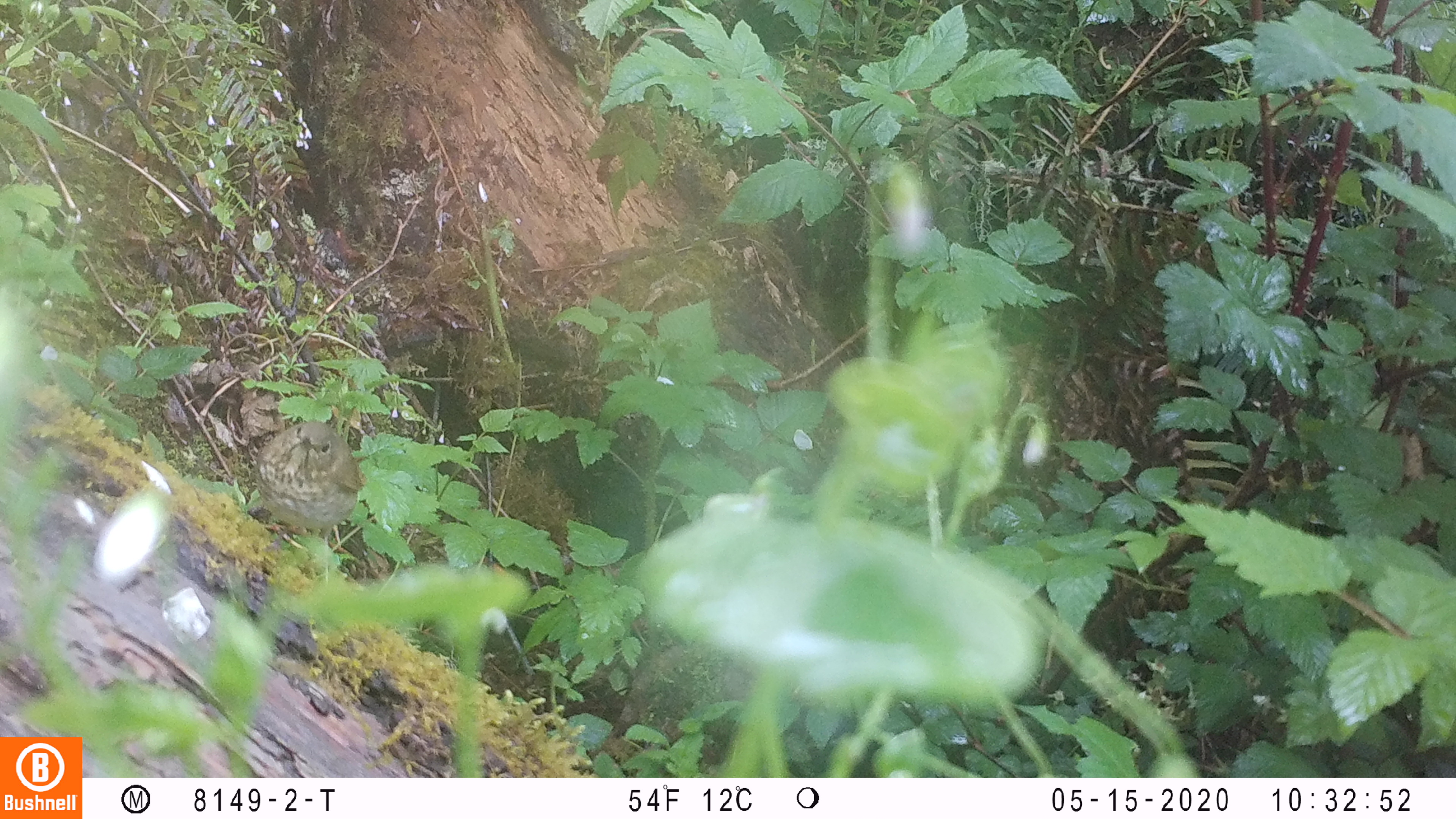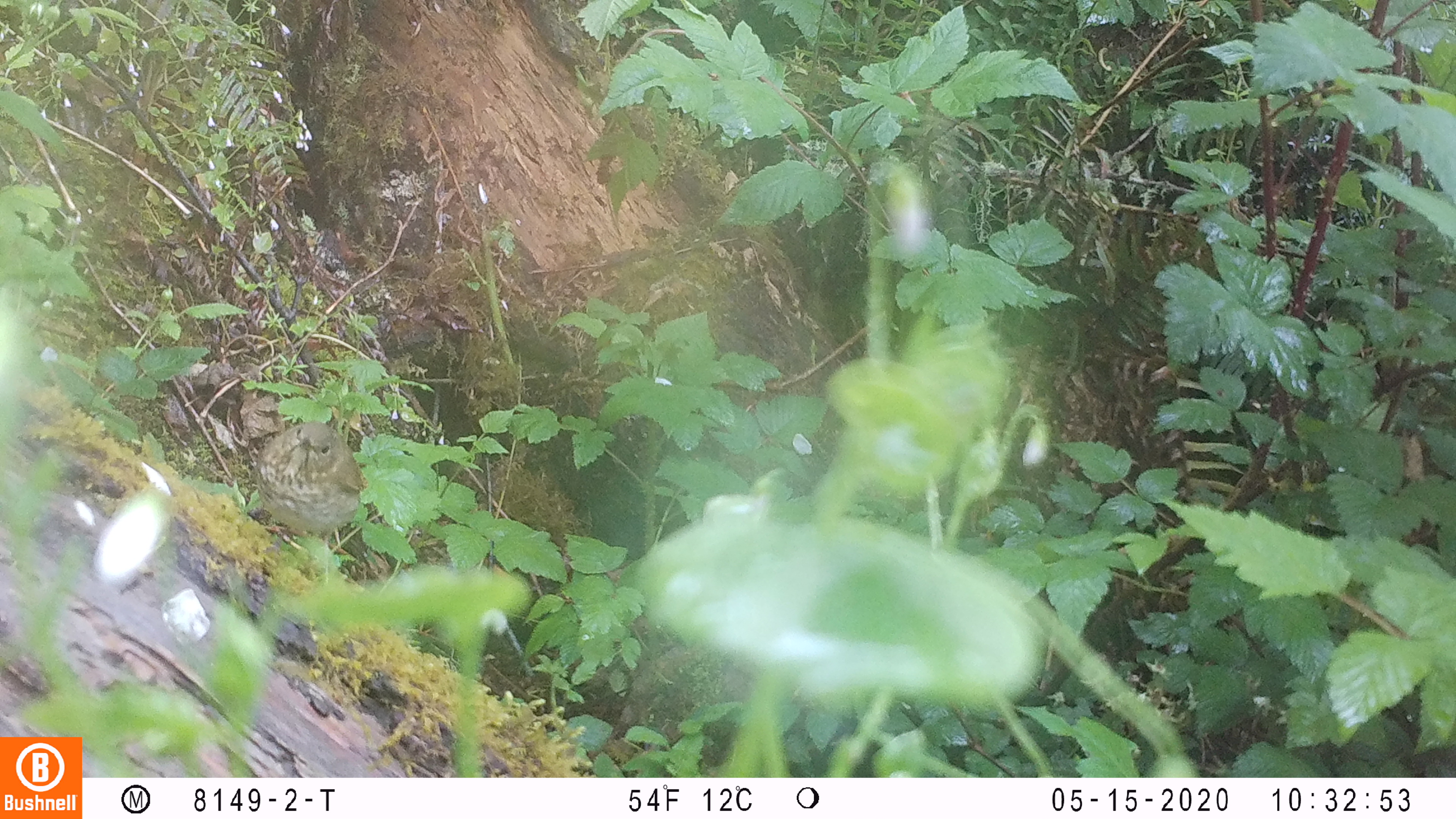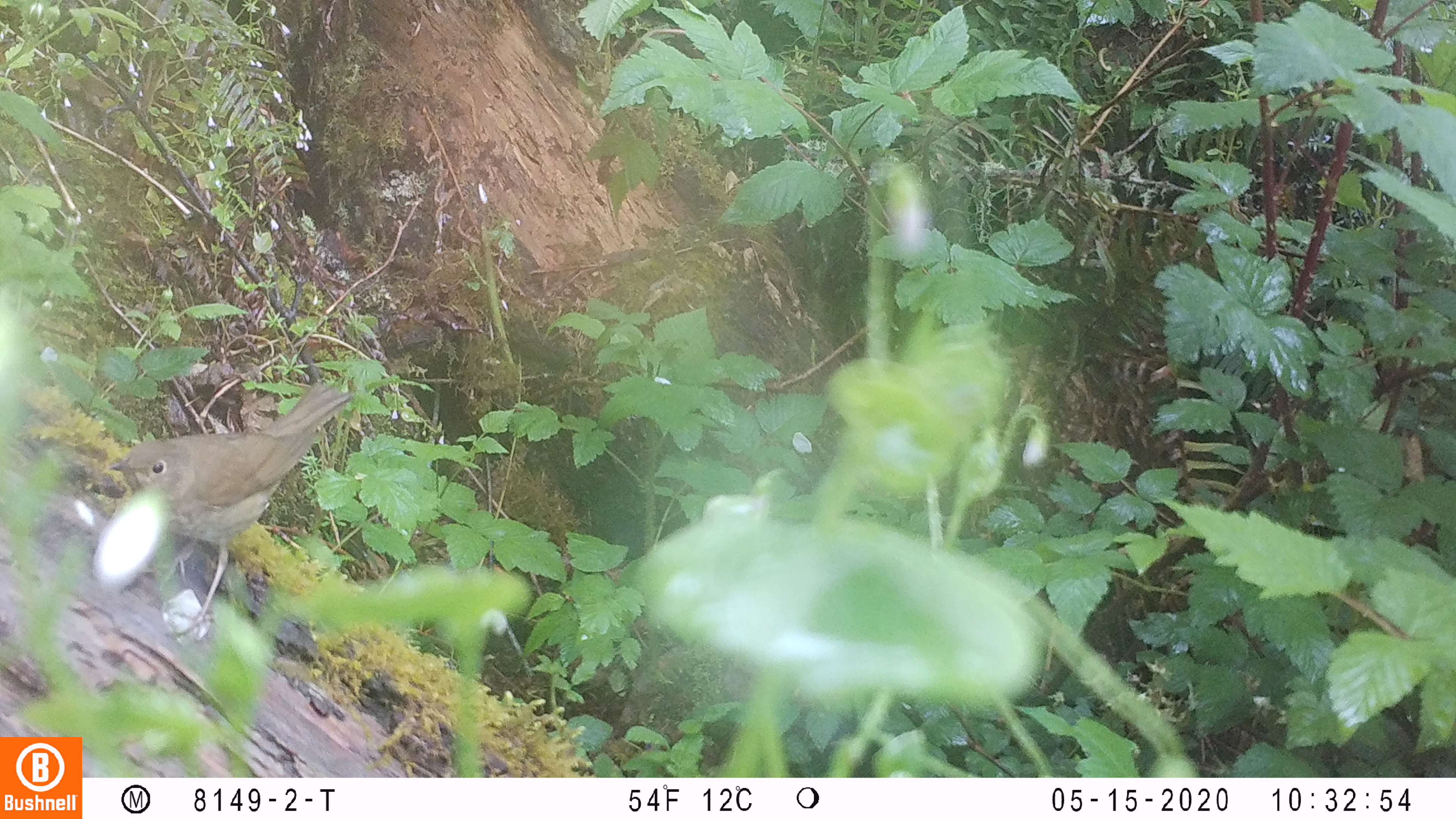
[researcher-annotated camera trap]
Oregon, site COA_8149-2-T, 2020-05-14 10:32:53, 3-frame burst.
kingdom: Animalia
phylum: Chordata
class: Aves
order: Passeriformes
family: Turdidae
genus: Catharus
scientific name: Catharus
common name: brown thrushes and nightingale-thrushes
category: catharus species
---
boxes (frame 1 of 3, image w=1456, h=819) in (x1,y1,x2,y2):
catharus species: (244,391,381,582)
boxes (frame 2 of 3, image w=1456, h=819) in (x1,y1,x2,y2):
catharus species: (241,387,391,602)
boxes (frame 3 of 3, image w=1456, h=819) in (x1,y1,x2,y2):
catharus species: (93,363,380,647)